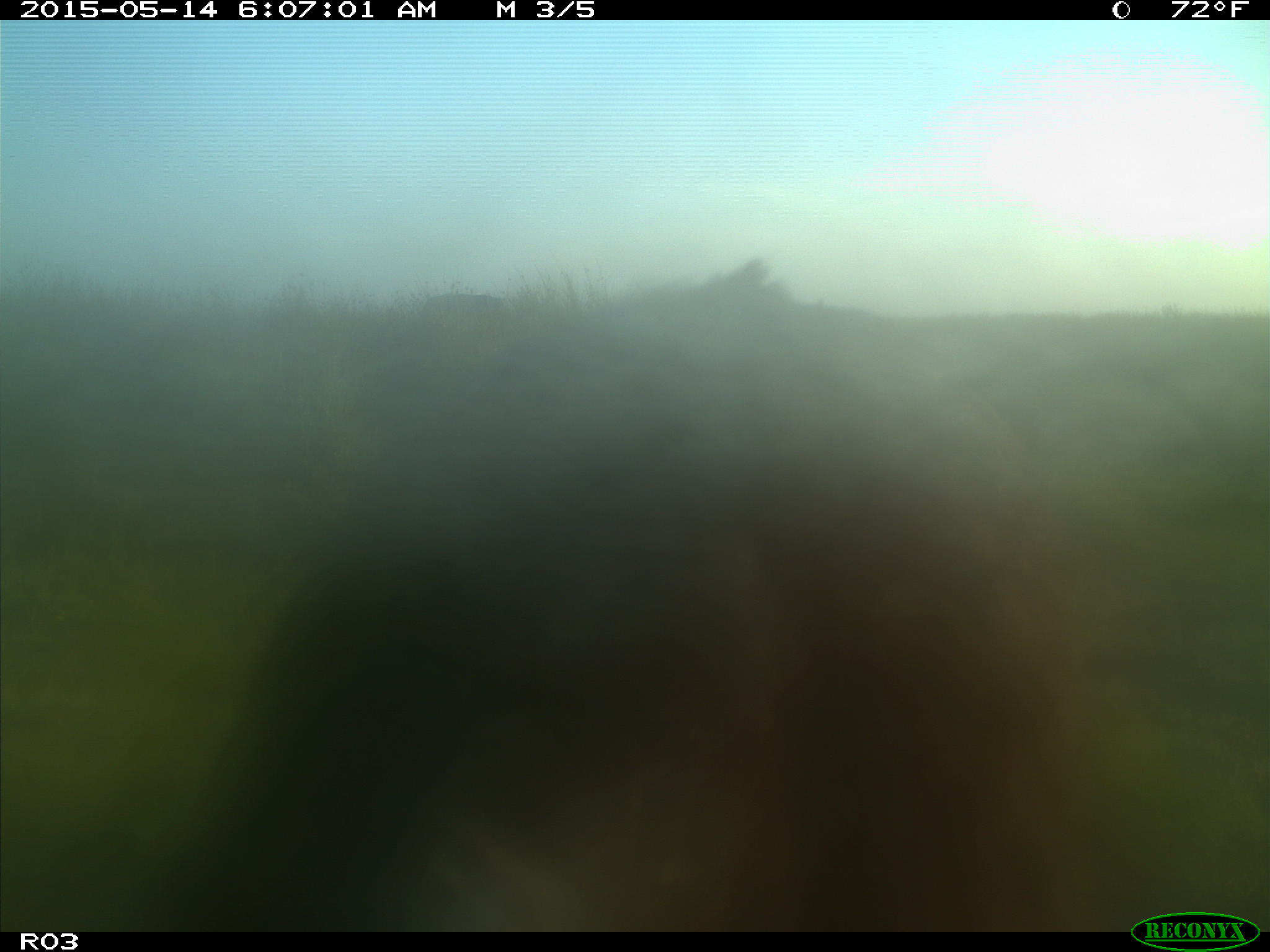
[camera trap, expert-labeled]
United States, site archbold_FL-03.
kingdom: Animalia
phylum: Chordata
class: Mammalia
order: Artiodactyla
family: Bovidae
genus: Bos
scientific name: Bos taurus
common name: domestic cow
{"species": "Bos taurus (domestic cow)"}